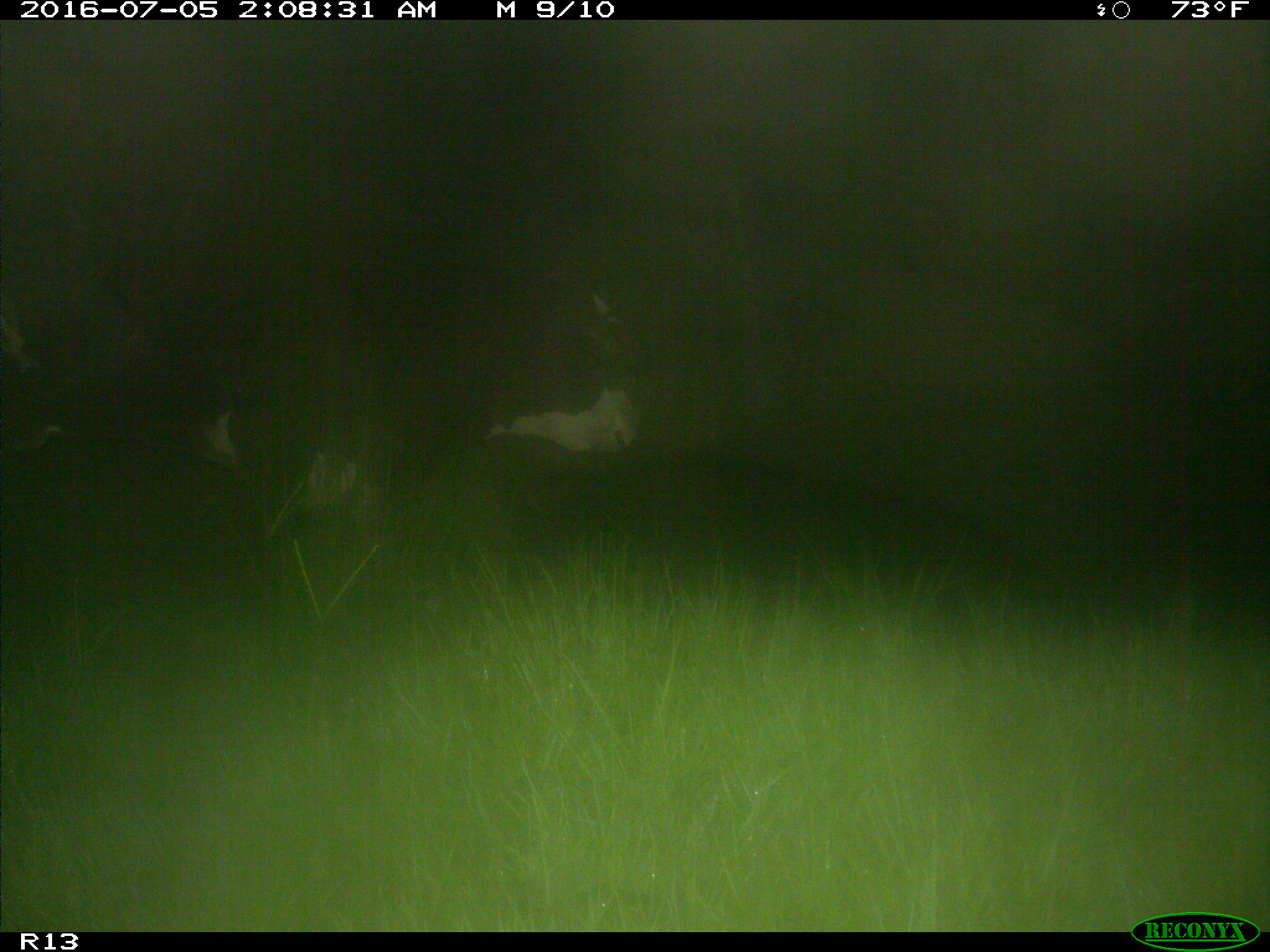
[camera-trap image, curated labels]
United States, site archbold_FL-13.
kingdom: Animalia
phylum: Chordata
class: Mammalia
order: Artiodactyla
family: Bovidae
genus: Bos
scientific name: Bos taurus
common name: domestic cow